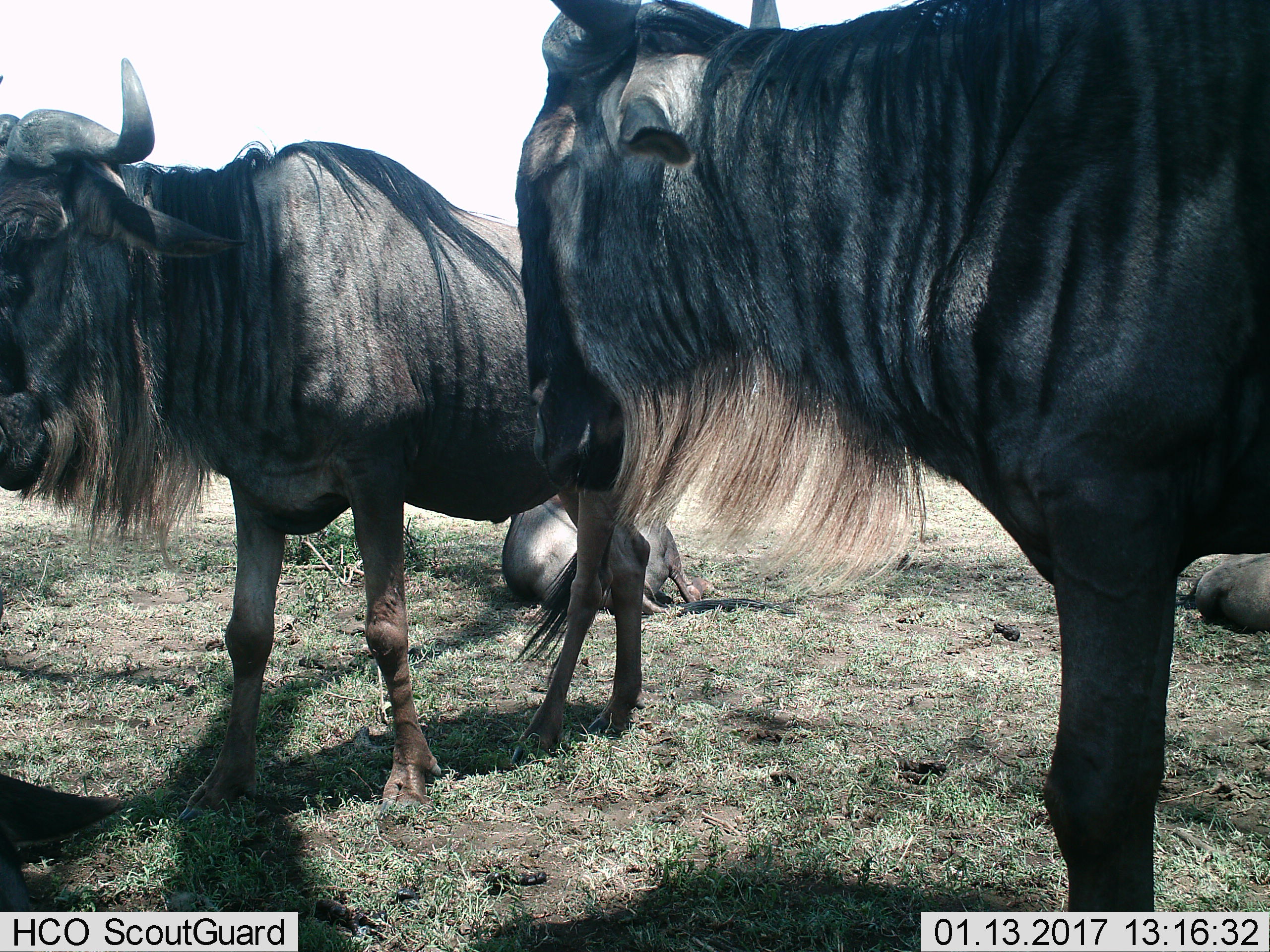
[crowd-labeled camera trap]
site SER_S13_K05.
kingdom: Animalia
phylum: Chordata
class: Mammalia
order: Artiodactyla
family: Bovidae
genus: Connochaetes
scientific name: Connochaetes taurinus taurinus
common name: blue wildebeest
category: wildebeestblue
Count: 4.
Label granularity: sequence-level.